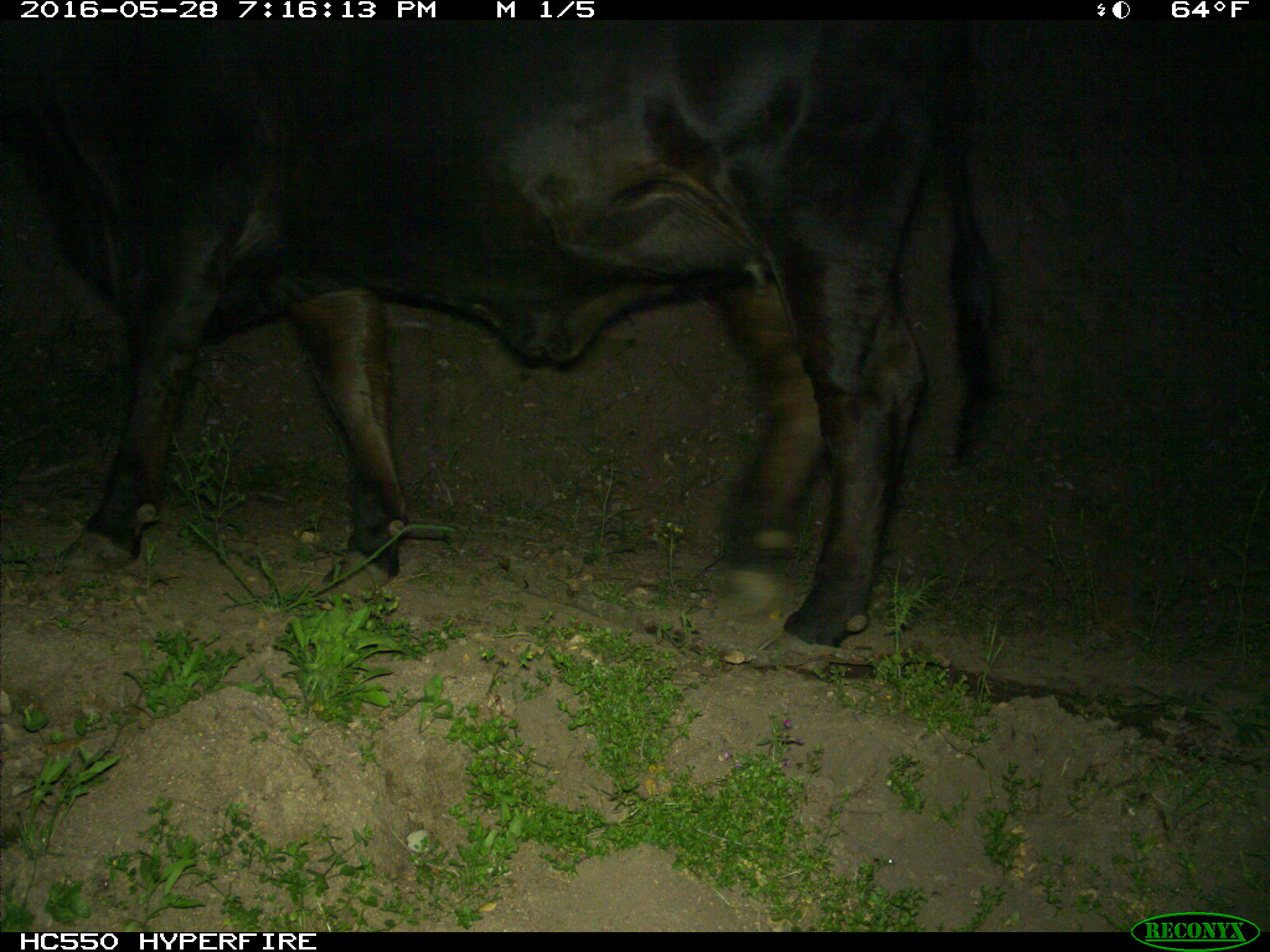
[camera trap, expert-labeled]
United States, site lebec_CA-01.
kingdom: Animalia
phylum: Chordata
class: Mammalia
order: Artiodactyla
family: Bovidae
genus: Bos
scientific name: Bos taurus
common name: domestic cow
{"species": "Bos taurus (domestic cow)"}